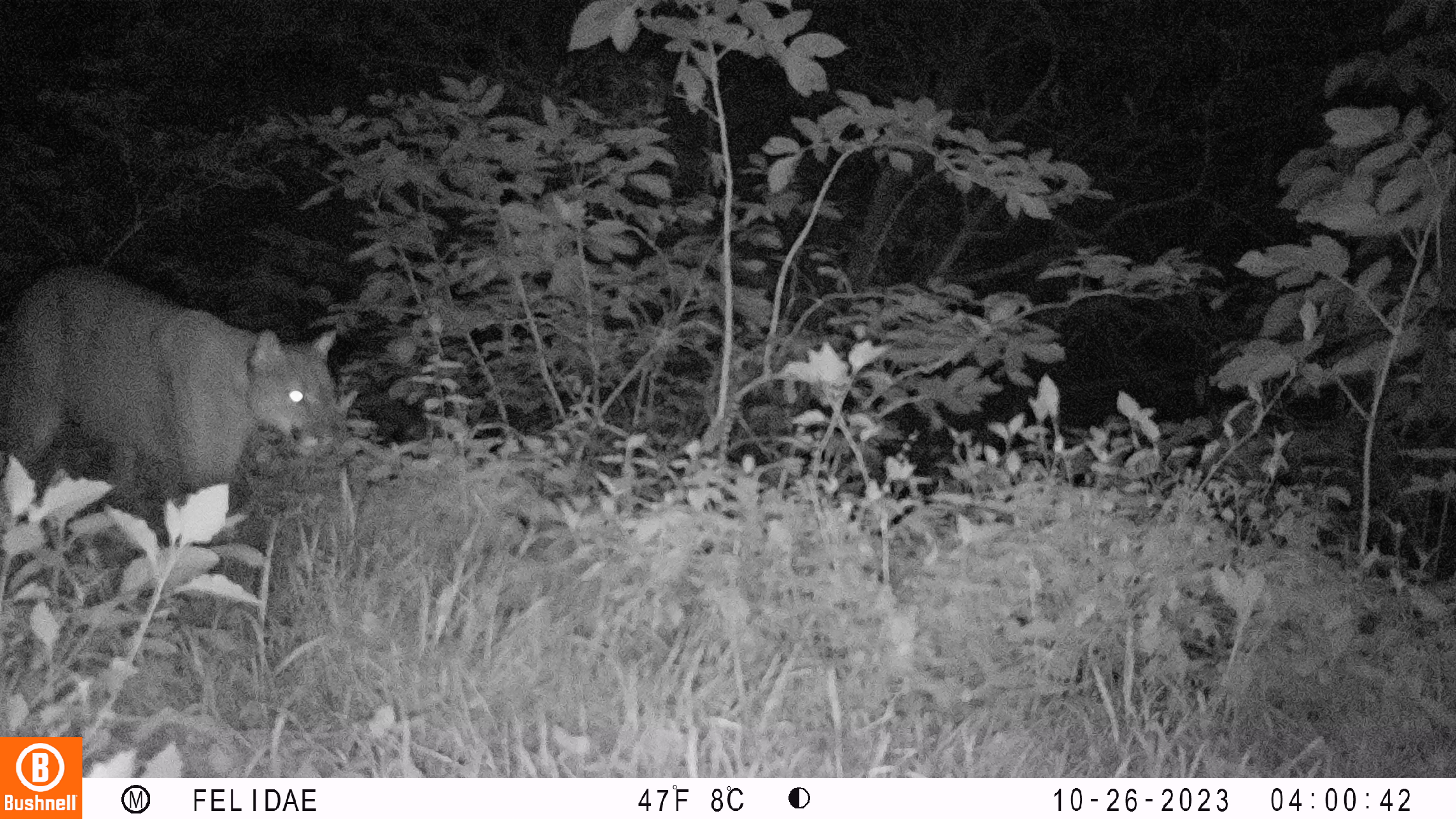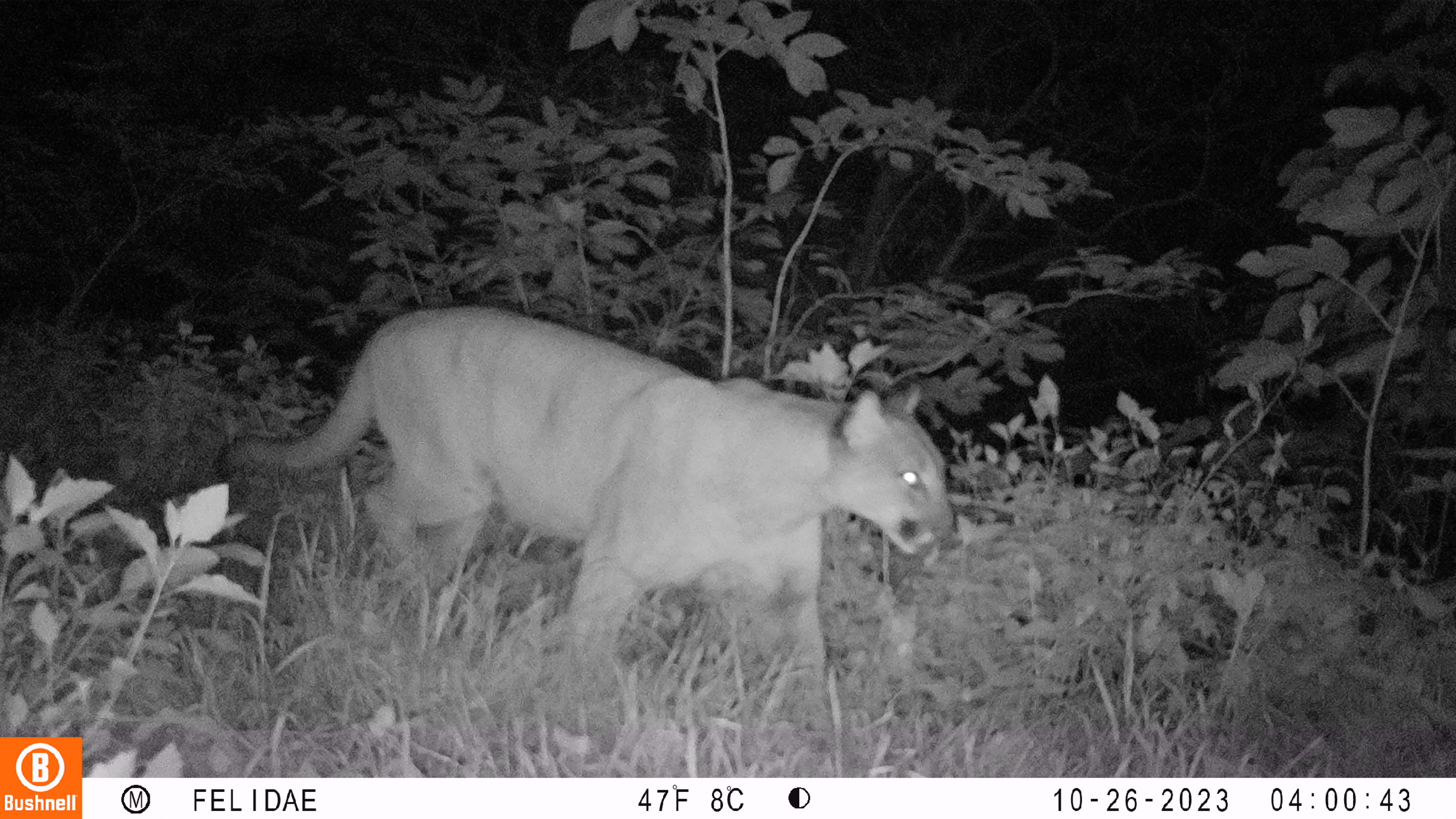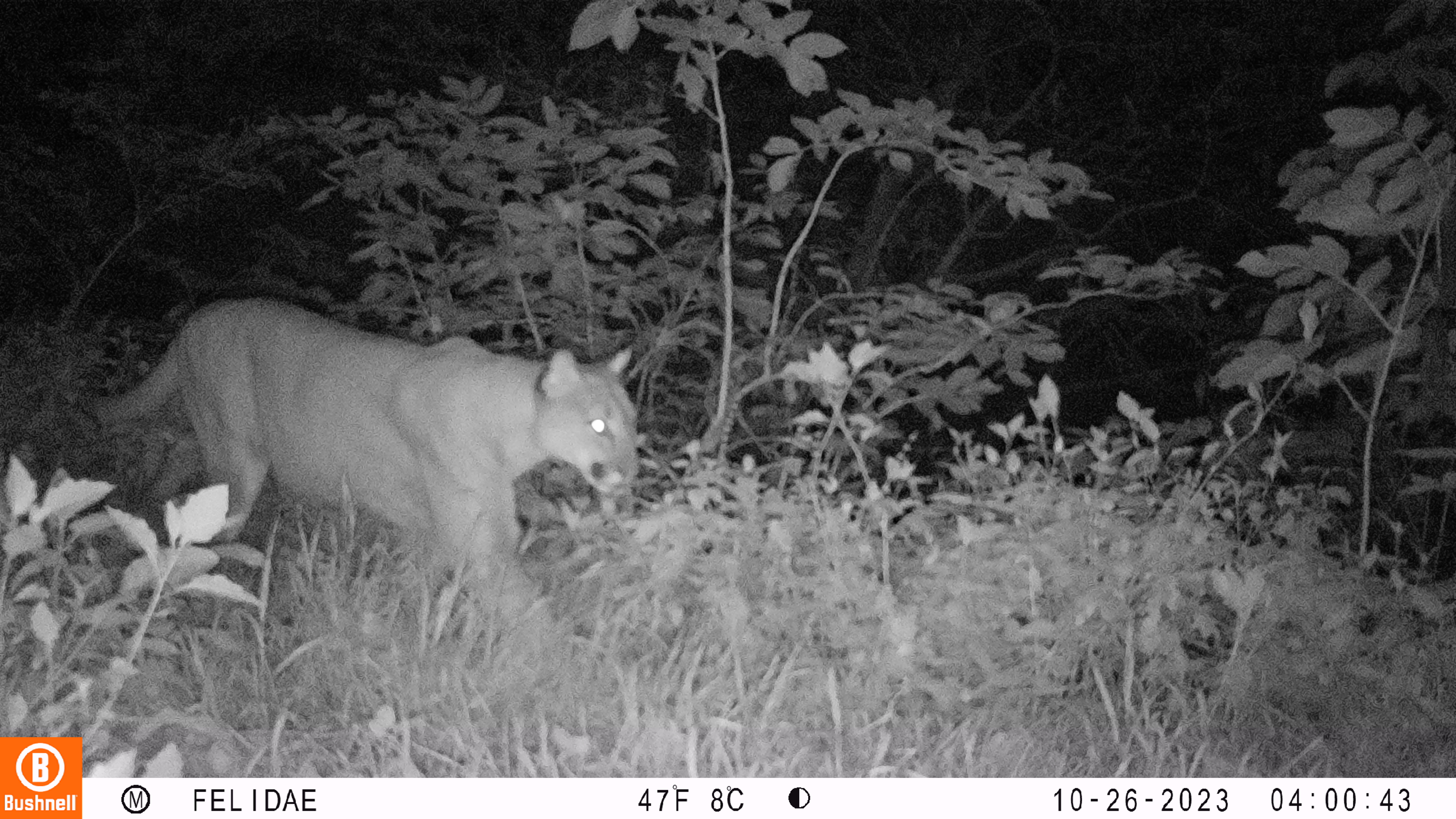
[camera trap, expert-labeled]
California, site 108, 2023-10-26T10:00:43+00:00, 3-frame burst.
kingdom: Animalia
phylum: Chordata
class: Mammalia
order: Carnivora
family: Felidae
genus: Puma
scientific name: Puma concolor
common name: puma